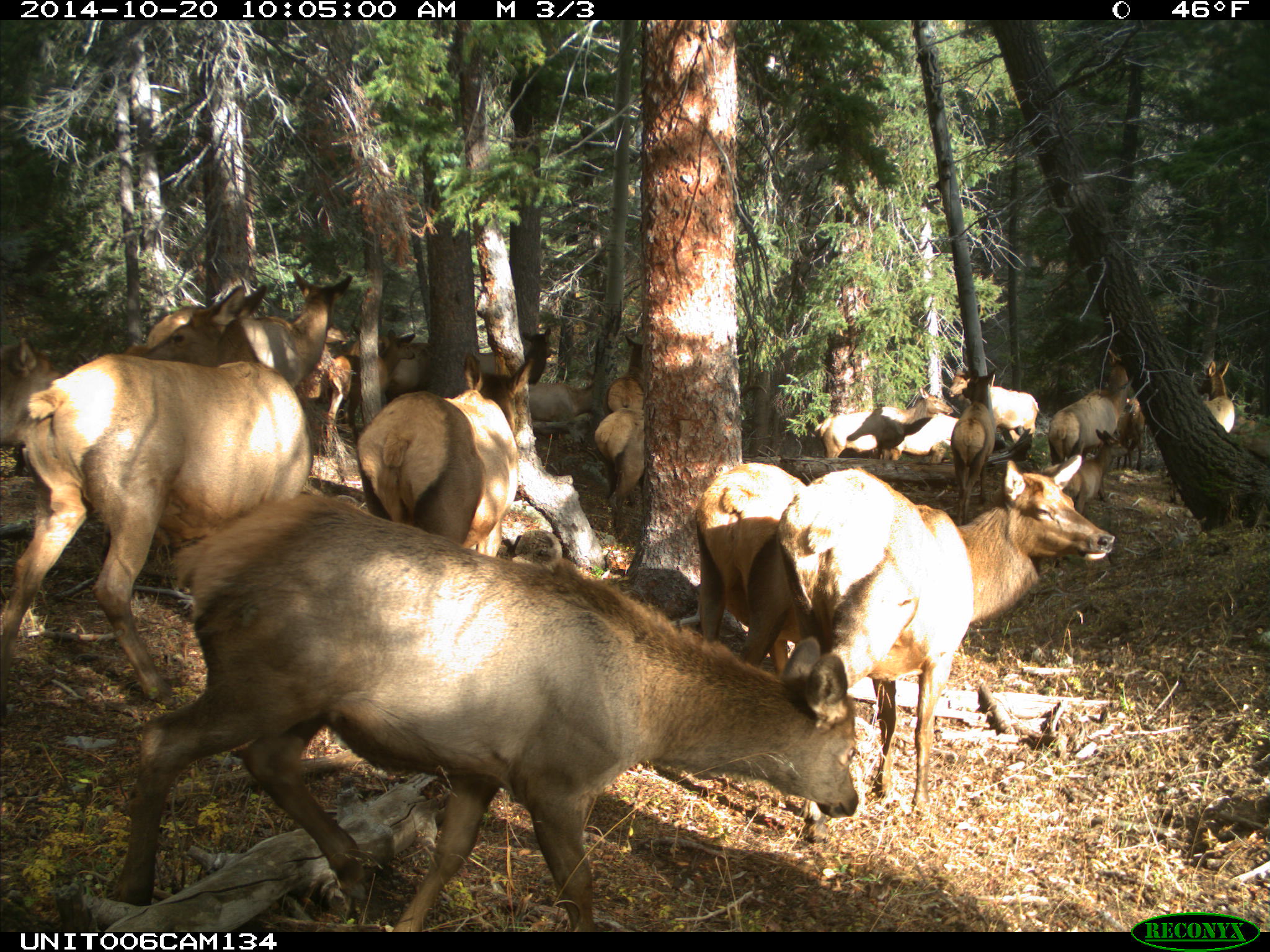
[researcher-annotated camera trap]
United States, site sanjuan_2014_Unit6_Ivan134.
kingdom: Animalia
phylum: Chordata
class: Mammalia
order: Artiodactyla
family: Cervidae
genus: Cervus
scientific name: Cervus elaphus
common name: red deer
Cervus elaphus (red deer).